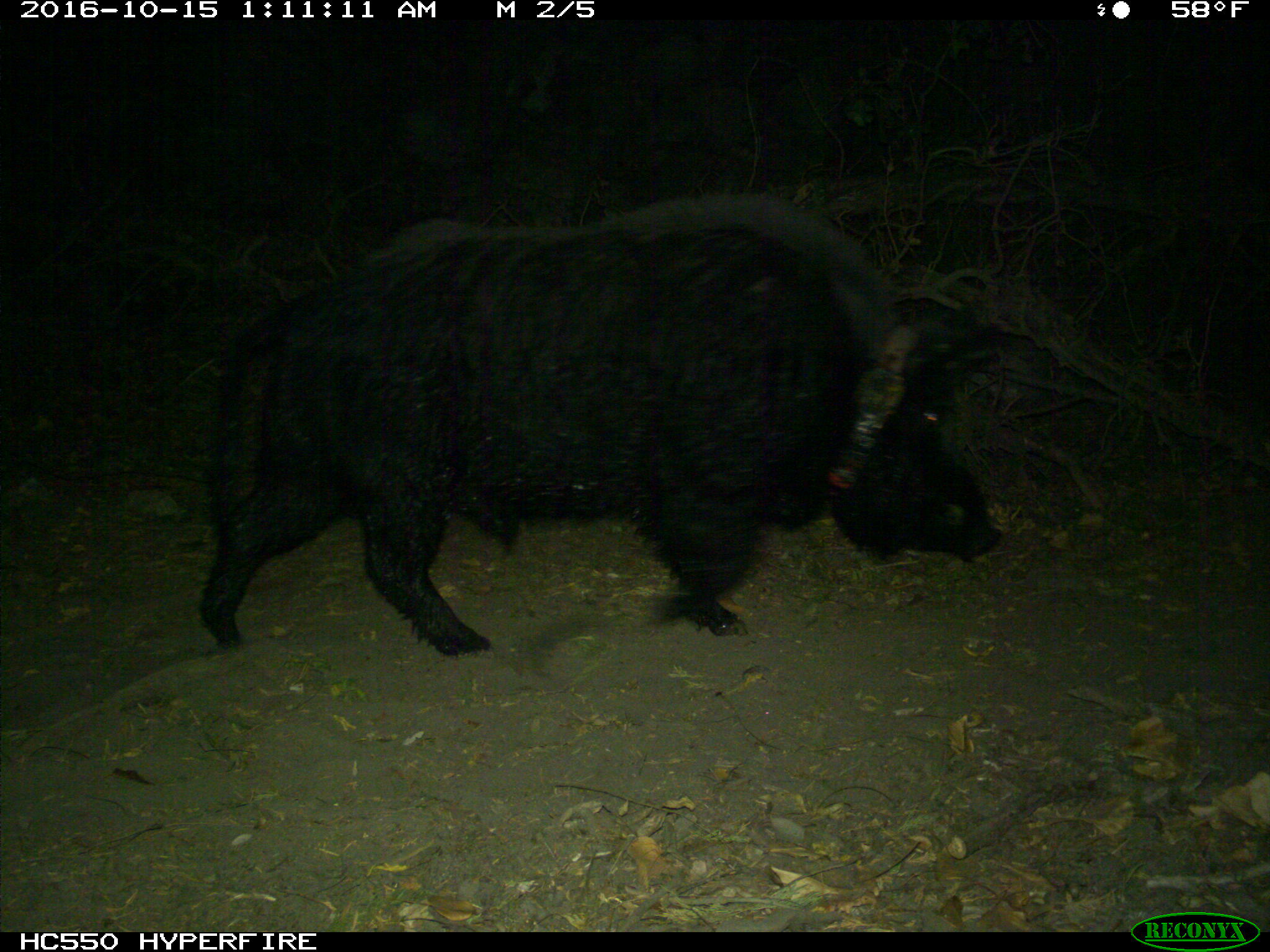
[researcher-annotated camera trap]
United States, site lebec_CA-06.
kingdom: Animalia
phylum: Chordata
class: Mammalia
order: Artiodactyla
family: Suidae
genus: Sus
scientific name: Sus scrofa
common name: wild boar